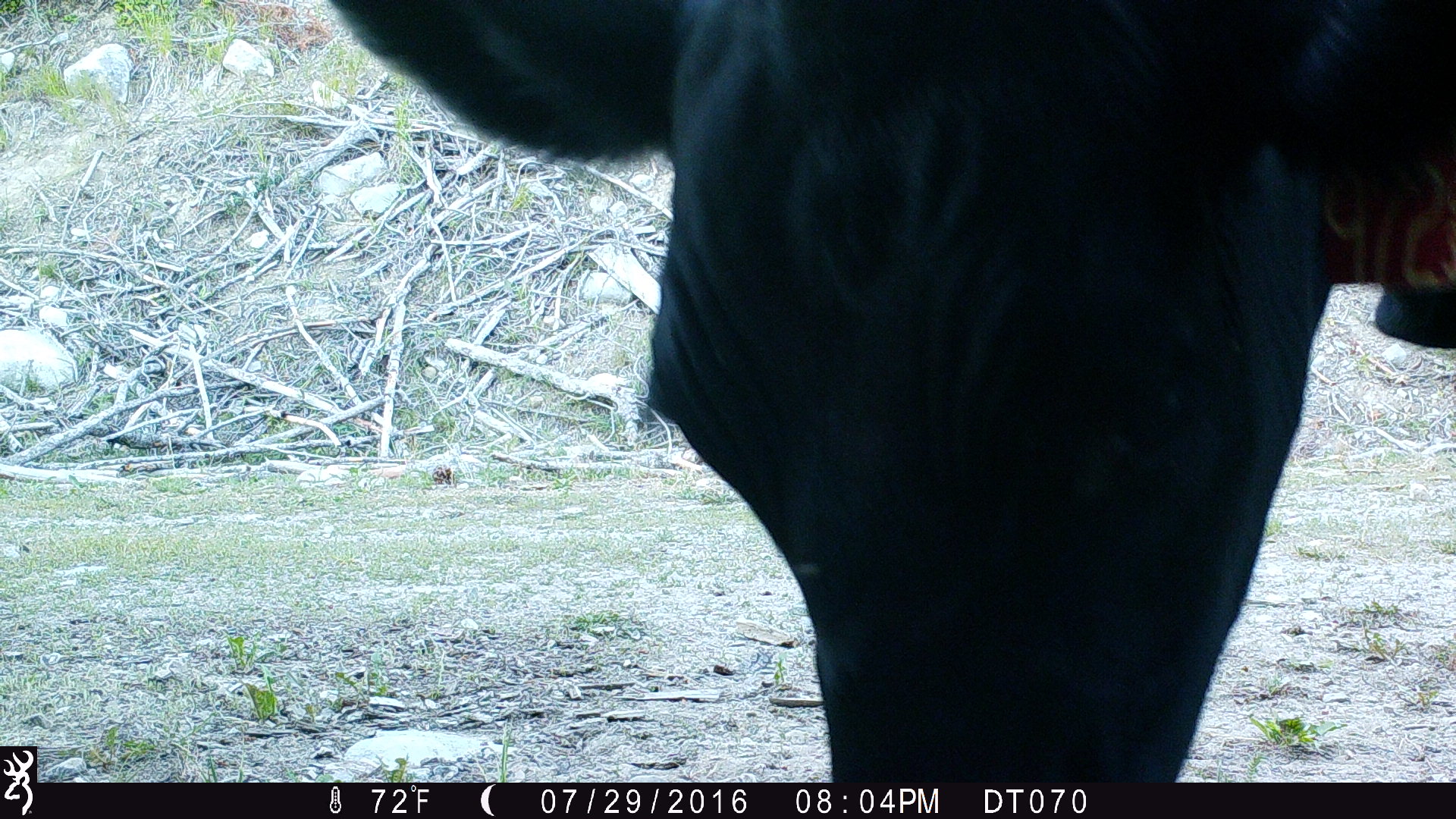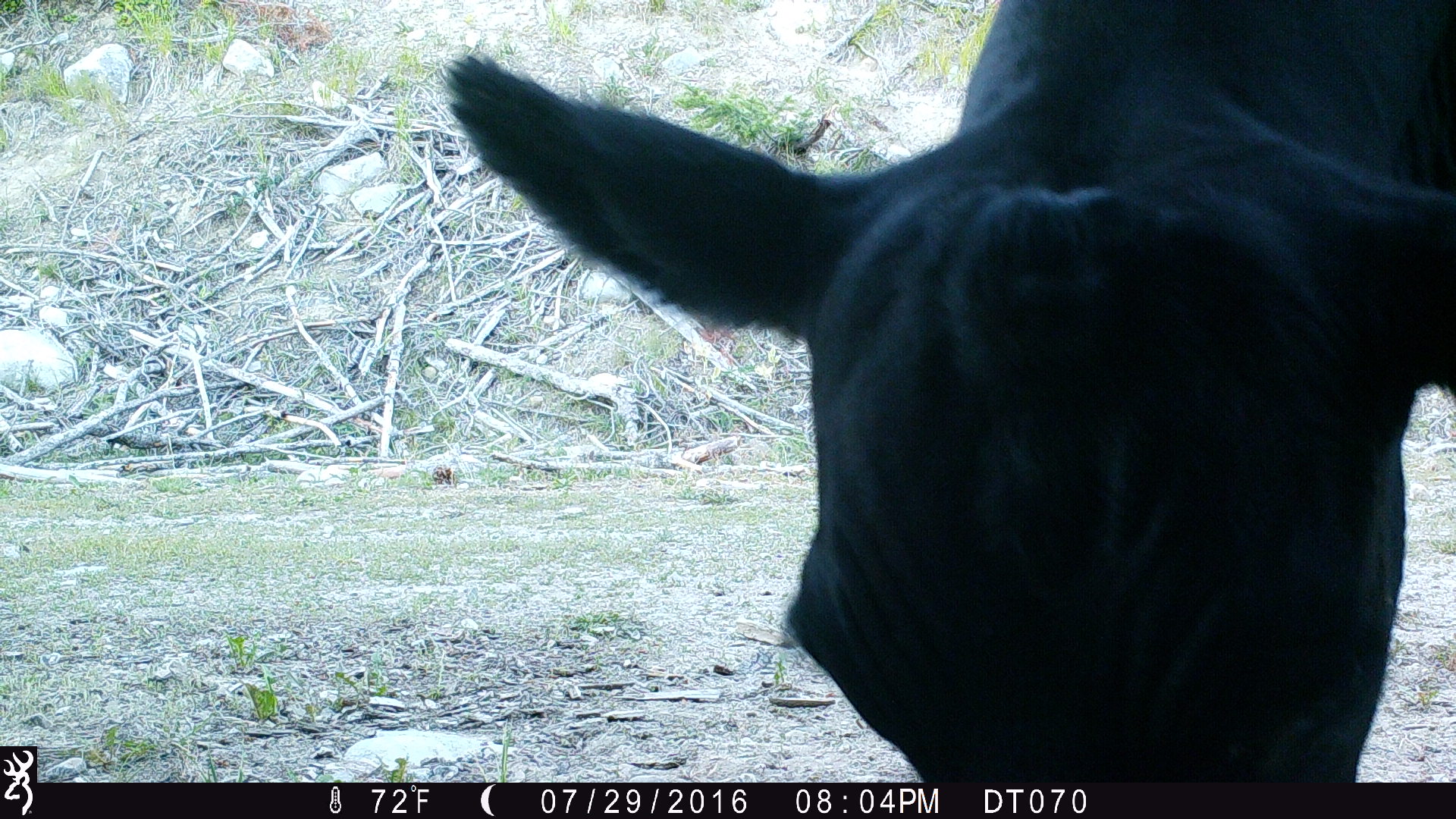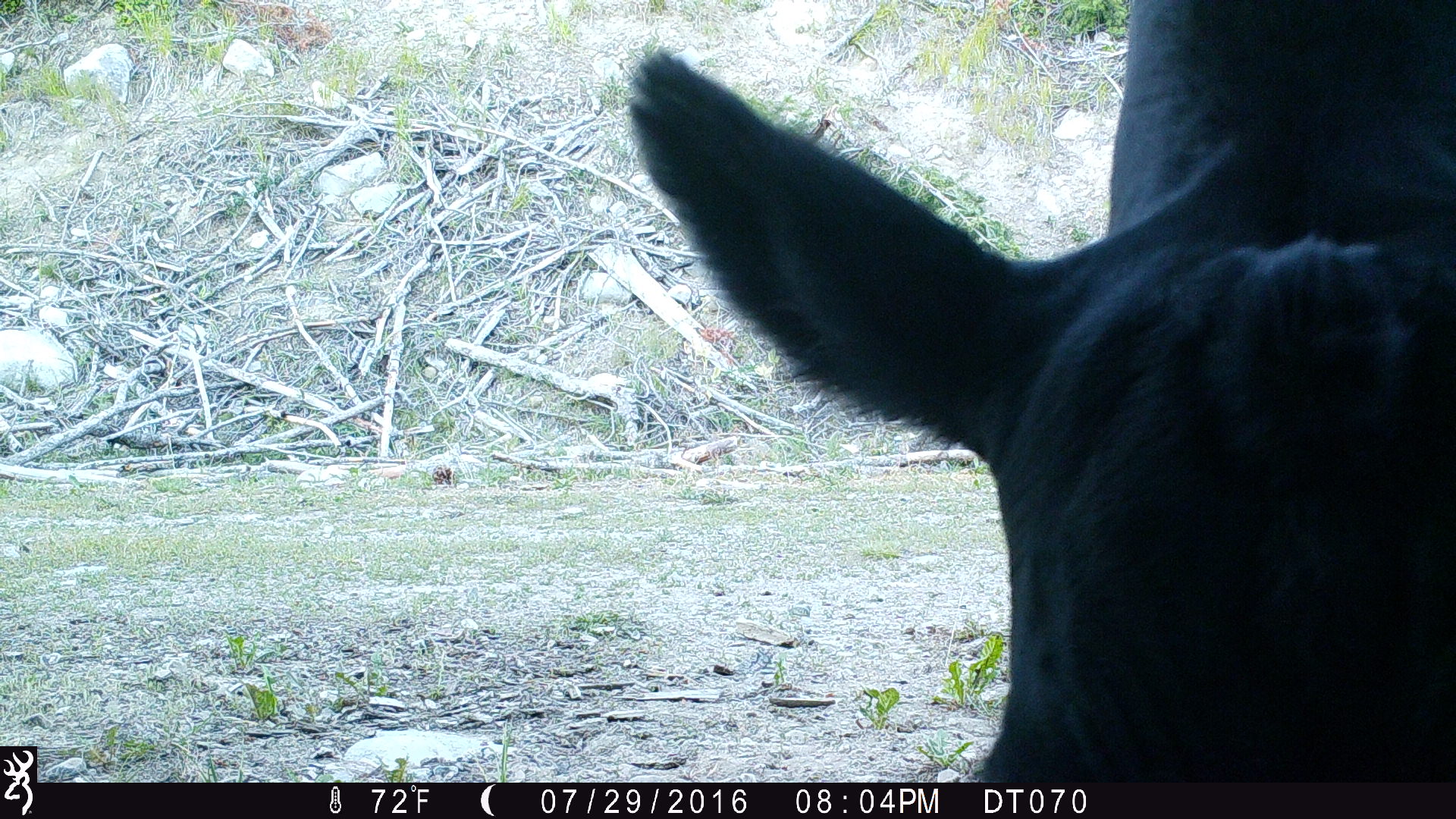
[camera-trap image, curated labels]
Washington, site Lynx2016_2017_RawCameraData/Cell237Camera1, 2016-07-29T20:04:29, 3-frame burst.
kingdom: Animalia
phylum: Chordata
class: Mammalia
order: Artiodactyla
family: Bovidae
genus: Bos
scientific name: Bos taurus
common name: domestic cattle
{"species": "domestic cattle (Bos taurus)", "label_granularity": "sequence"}